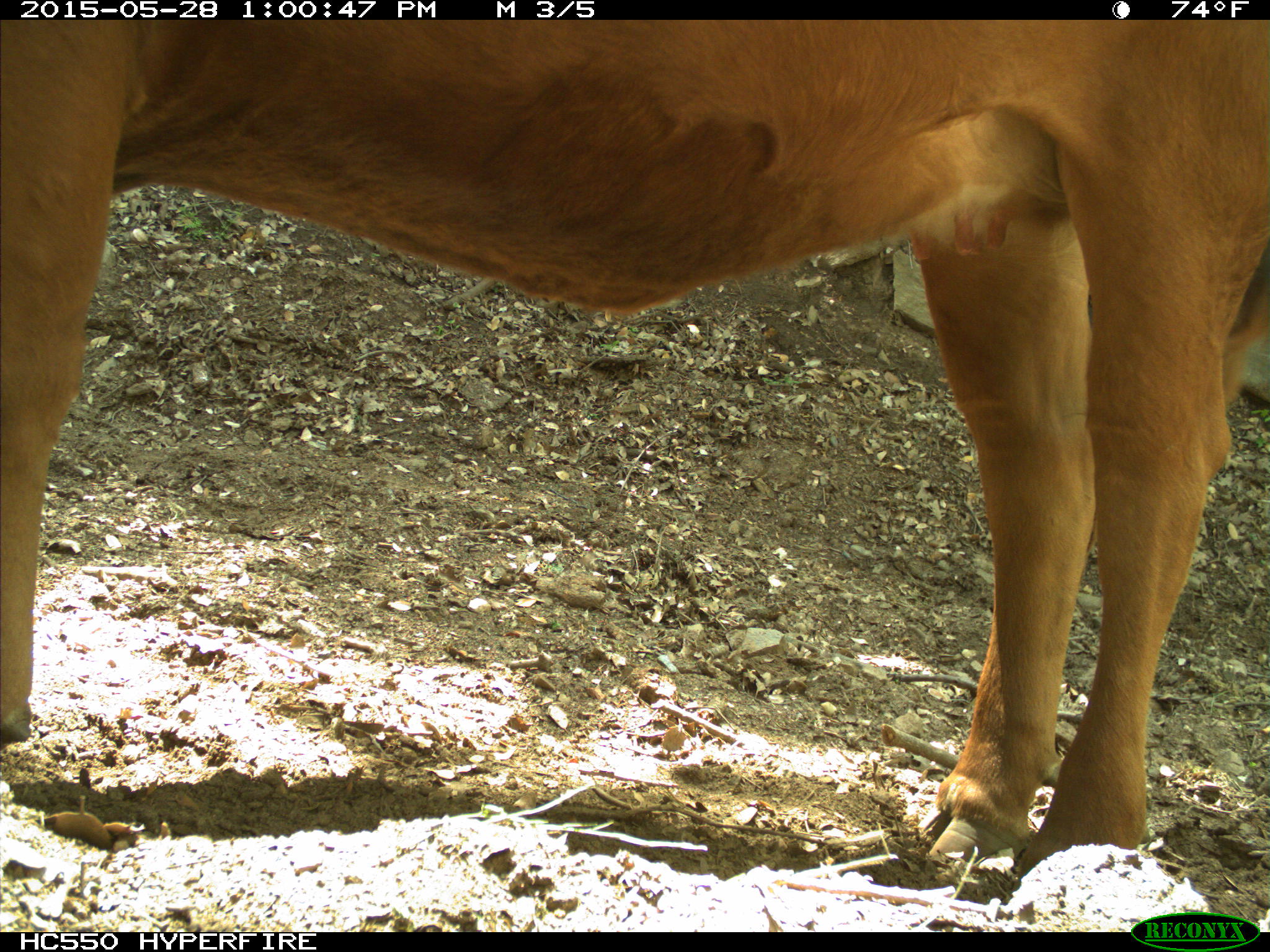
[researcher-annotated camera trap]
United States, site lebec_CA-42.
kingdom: Animalia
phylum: Chordata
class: Mammalia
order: Artiodactyla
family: Bovidae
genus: Bos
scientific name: Bos taurus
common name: domestic cow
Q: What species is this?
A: Bos taurus (domestic cow).